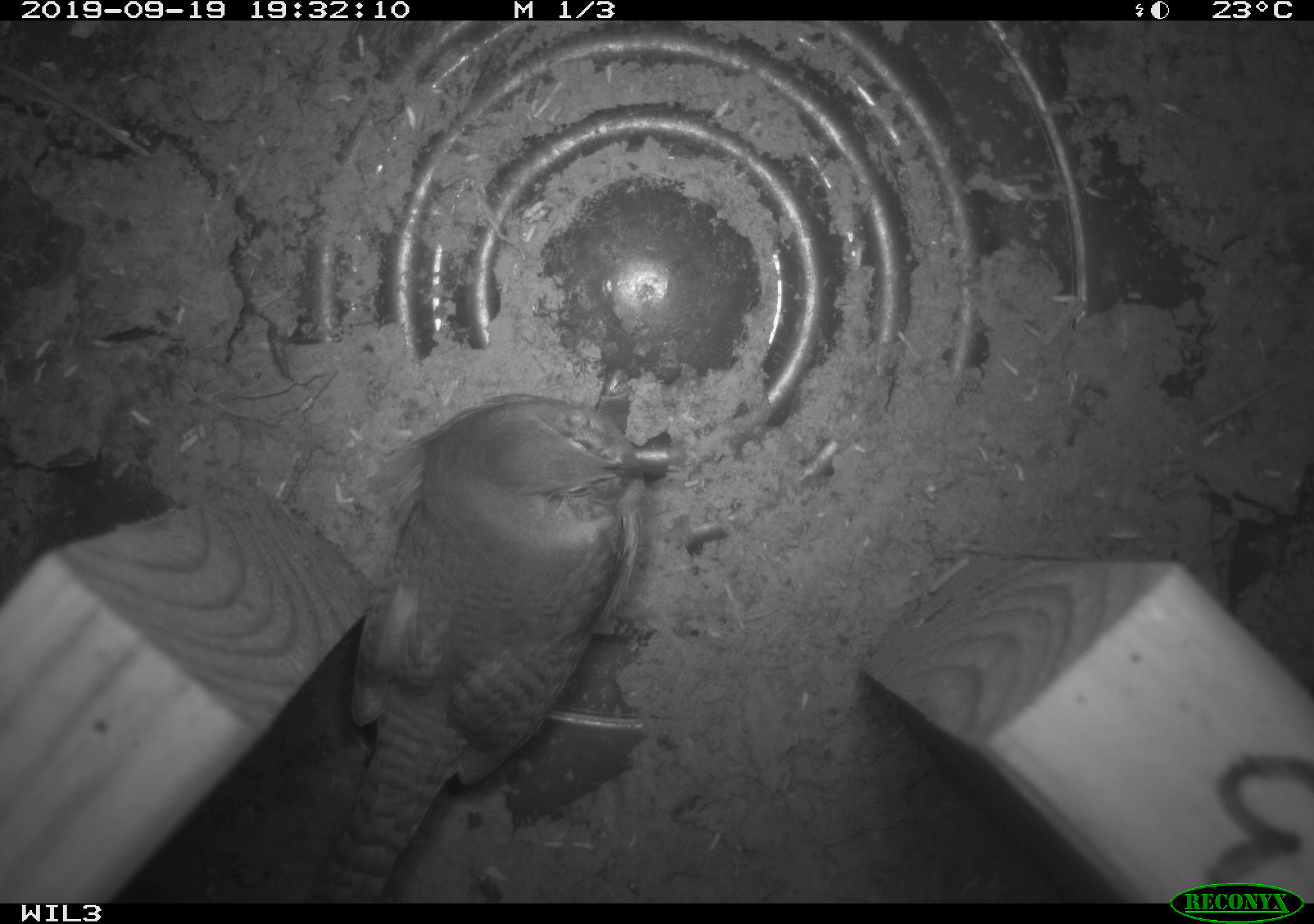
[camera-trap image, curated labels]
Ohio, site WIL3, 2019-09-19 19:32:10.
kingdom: Animalia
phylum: Chordata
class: Aves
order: Passeriformes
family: Troglodytidae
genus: Troglodytes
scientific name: Troglodytes aedon aedon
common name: northern house wren